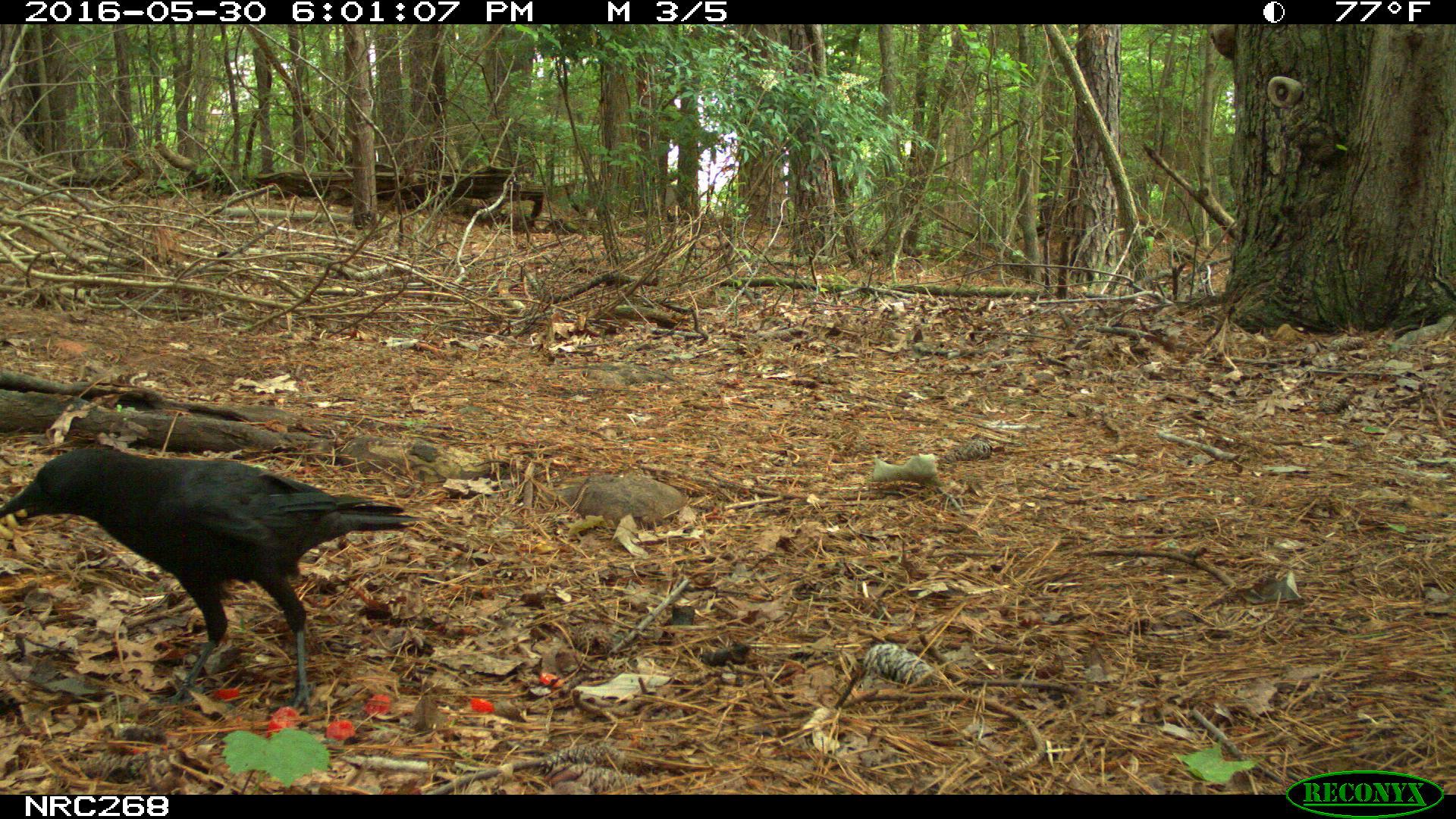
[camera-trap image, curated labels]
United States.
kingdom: Animalia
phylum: Chordata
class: Aves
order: Passeriformes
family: Corvidae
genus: Corvus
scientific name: Corvus brachyrhynchos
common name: american crow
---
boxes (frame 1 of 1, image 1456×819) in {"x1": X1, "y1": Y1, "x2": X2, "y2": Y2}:
American Crow: {"x1": 9, "y1": 433, "x2": 416, "y2": 717}